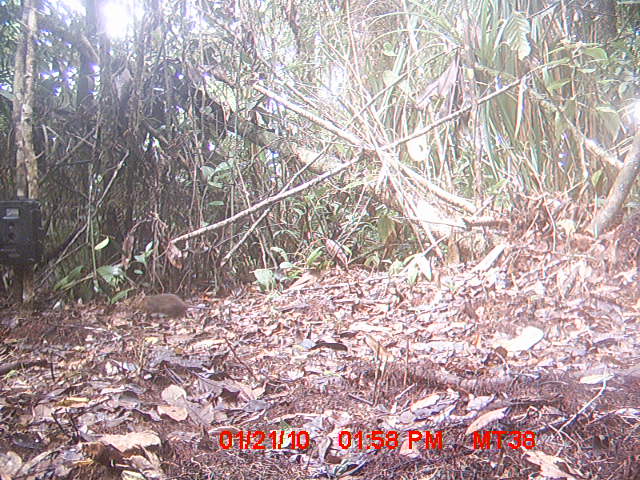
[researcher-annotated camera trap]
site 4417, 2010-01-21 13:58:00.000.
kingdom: Animalia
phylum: Chordata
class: Mammalia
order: Rodentia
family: Nesomyidae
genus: Hypogeomys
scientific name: Hypogeomys antimena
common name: malagasy giant rat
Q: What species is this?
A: Hypogeomys antimena (malagasy giant rat).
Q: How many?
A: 1.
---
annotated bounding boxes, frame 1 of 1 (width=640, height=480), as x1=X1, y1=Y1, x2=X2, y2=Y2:
hypogeomys antimena: x1=136, y1=293, x2=212, y2=322